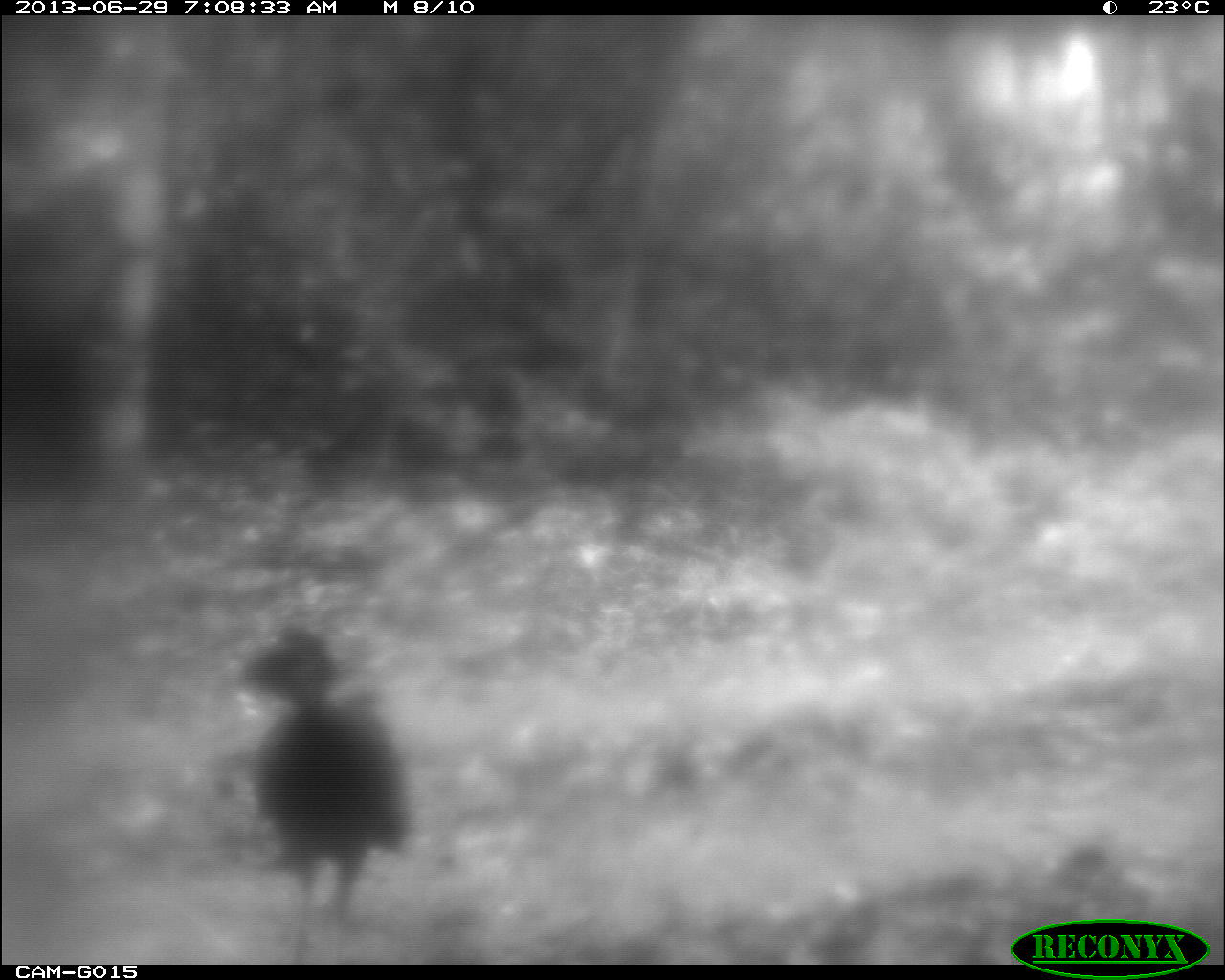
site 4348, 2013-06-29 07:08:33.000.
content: unidentified animal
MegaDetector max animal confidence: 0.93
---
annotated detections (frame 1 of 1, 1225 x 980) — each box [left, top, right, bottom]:
unknown: [234, 619, 411, 956]